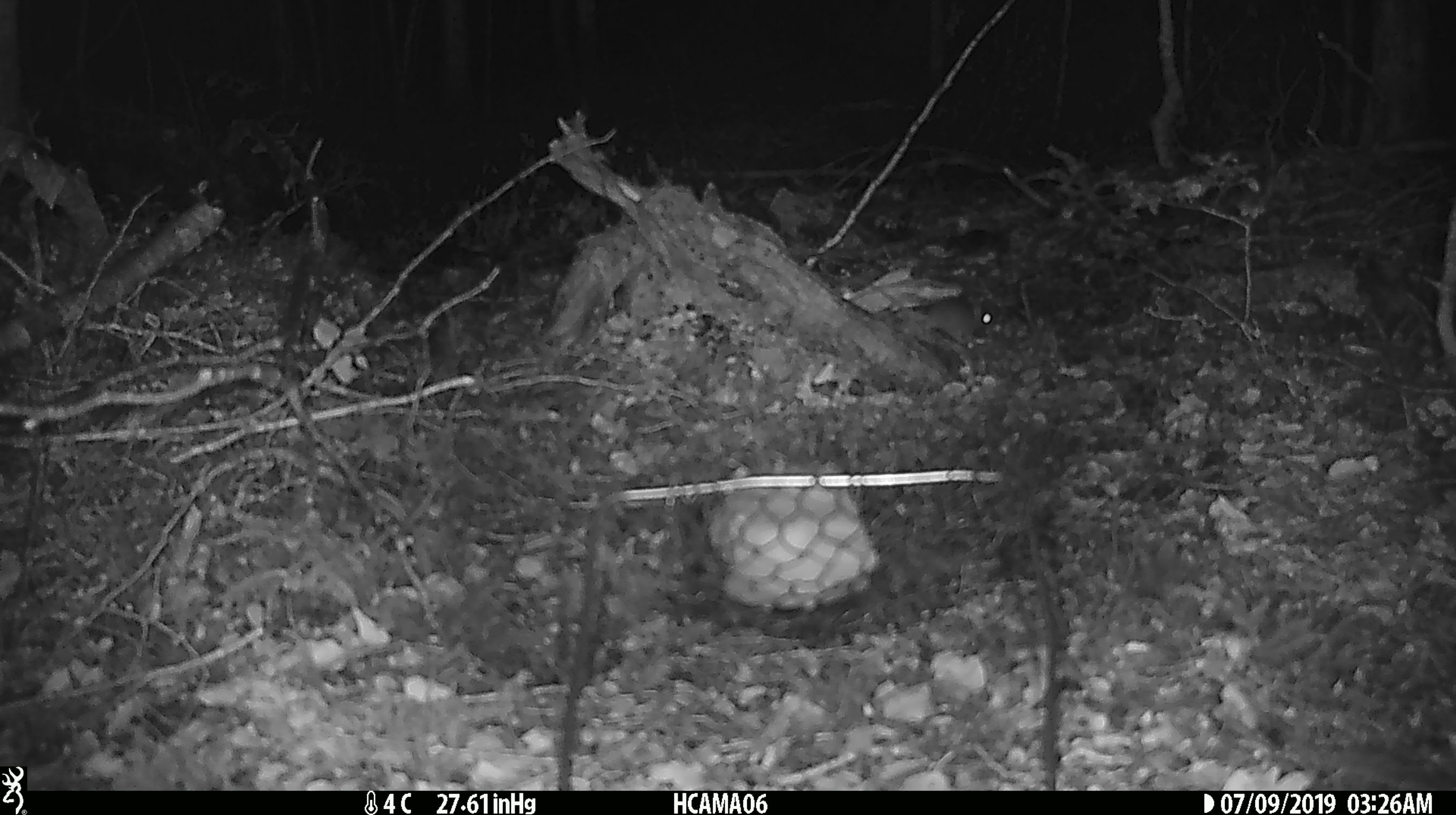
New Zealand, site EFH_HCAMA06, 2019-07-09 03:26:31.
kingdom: Animalia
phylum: Chordata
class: Mammalia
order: Rodentia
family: Muridae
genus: Mus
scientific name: Mus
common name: mouse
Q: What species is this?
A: Mouse (Mus).